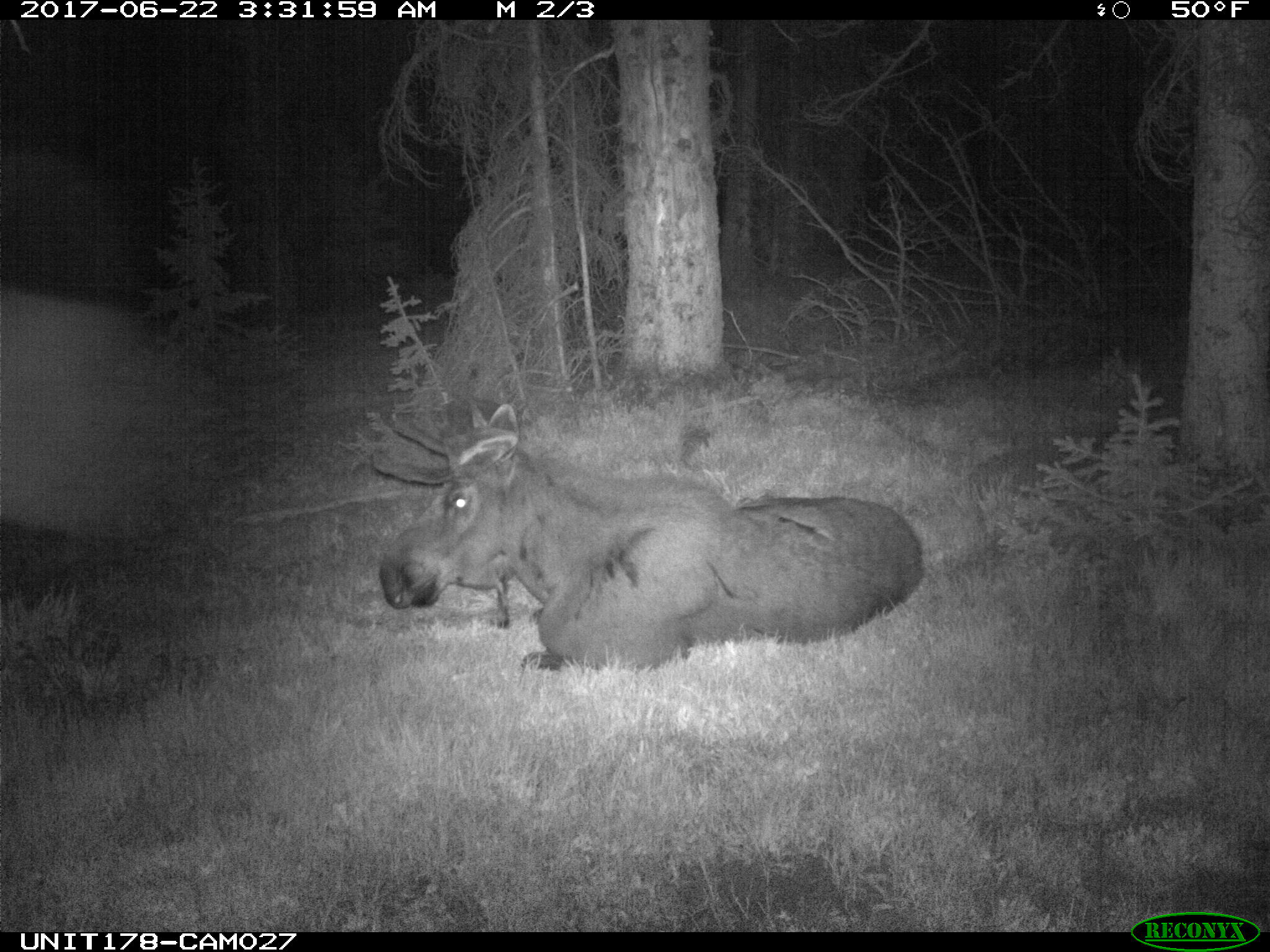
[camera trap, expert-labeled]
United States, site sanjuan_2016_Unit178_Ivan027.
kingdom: Animalia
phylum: Chordata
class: Mammalia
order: Artiodactyla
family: Cervidae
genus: Alces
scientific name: Alces alces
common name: moose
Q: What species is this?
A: Alces alces (moose).